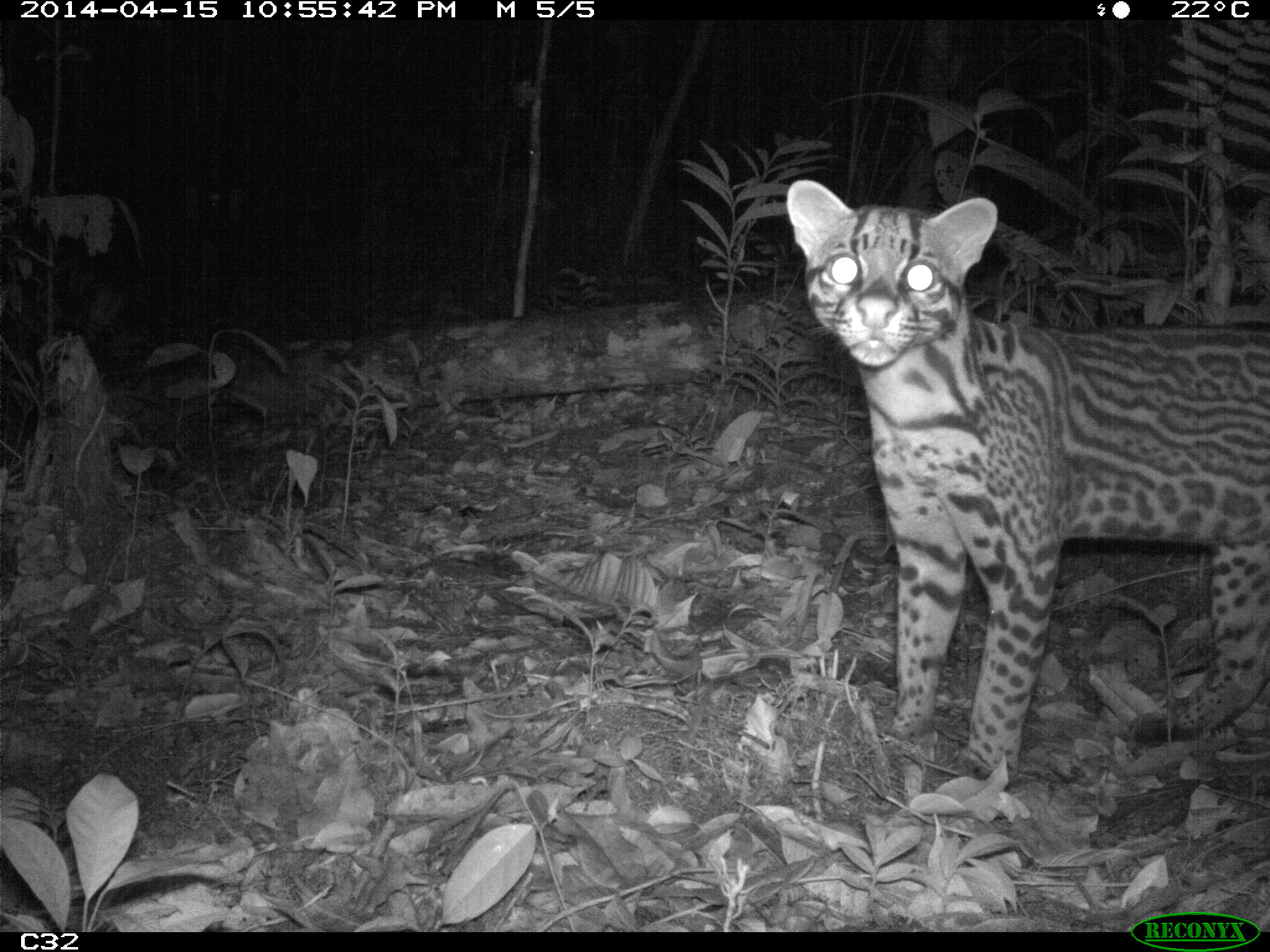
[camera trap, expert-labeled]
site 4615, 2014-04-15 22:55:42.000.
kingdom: Animalia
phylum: Chordata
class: Mammalia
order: Carnivora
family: Felidae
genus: Leopardus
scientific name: Leopardus pardalis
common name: ocelot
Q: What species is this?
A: Leopardus pardalis (ocelot).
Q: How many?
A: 1.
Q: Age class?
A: Adult.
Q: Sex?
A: Female.